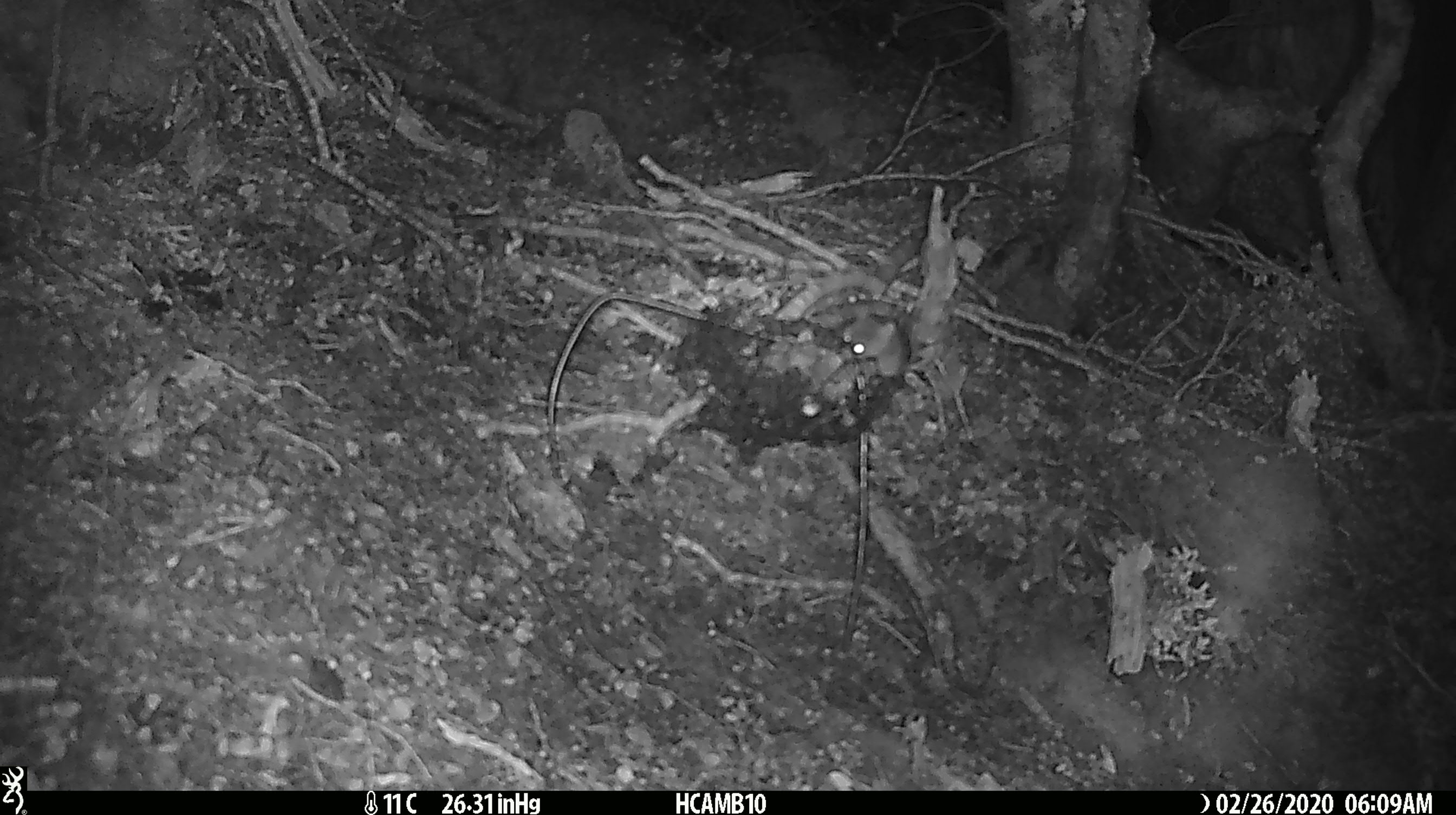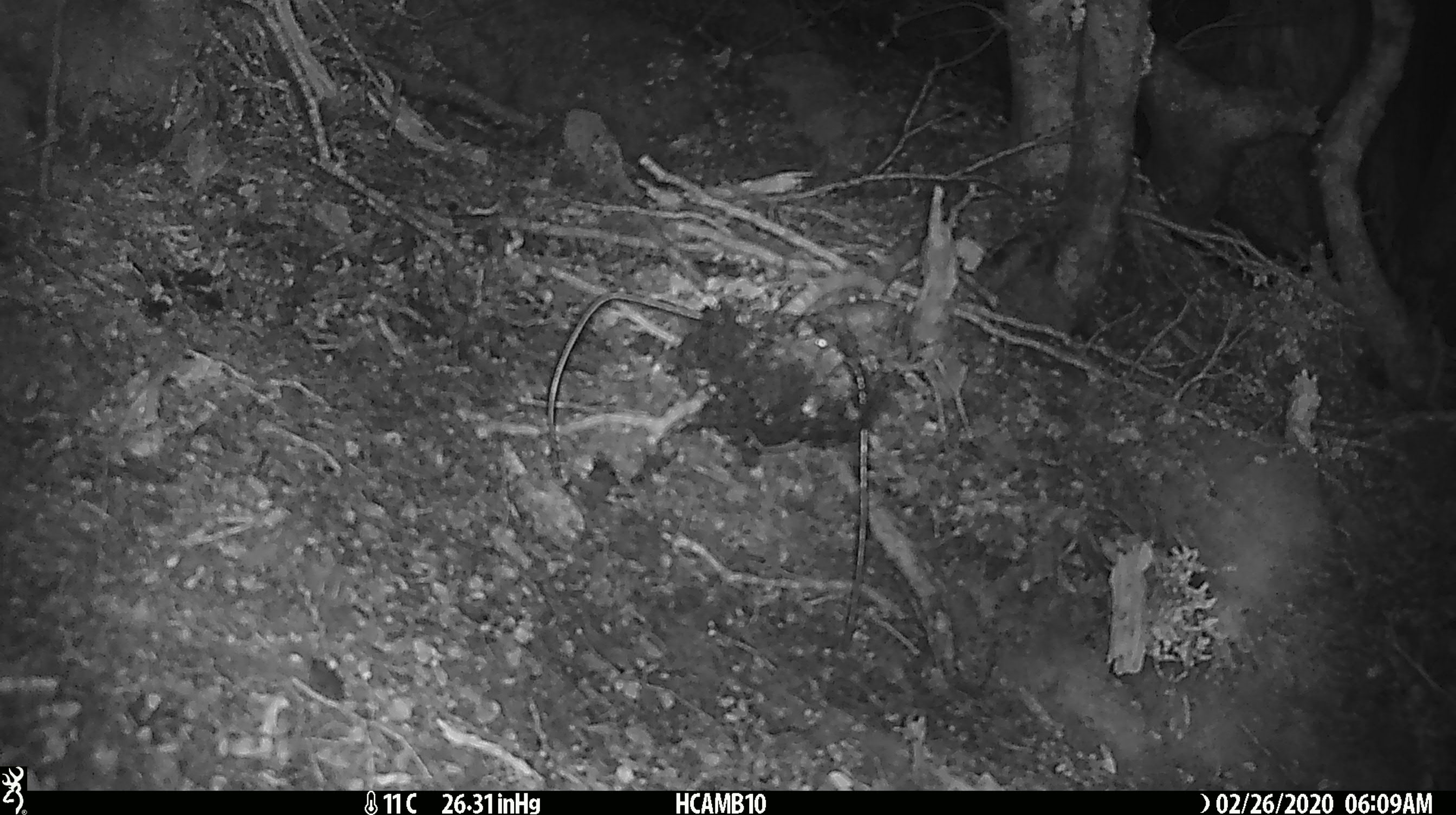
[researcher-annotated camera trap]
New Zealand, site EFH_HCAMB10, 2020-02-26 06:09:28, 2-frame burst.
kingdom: Animalia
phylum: Chordata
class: Mammalia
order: Rodentia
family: Muridae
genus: Mus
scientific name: Mus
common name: mouse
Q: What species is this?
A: Mouse (Mus).